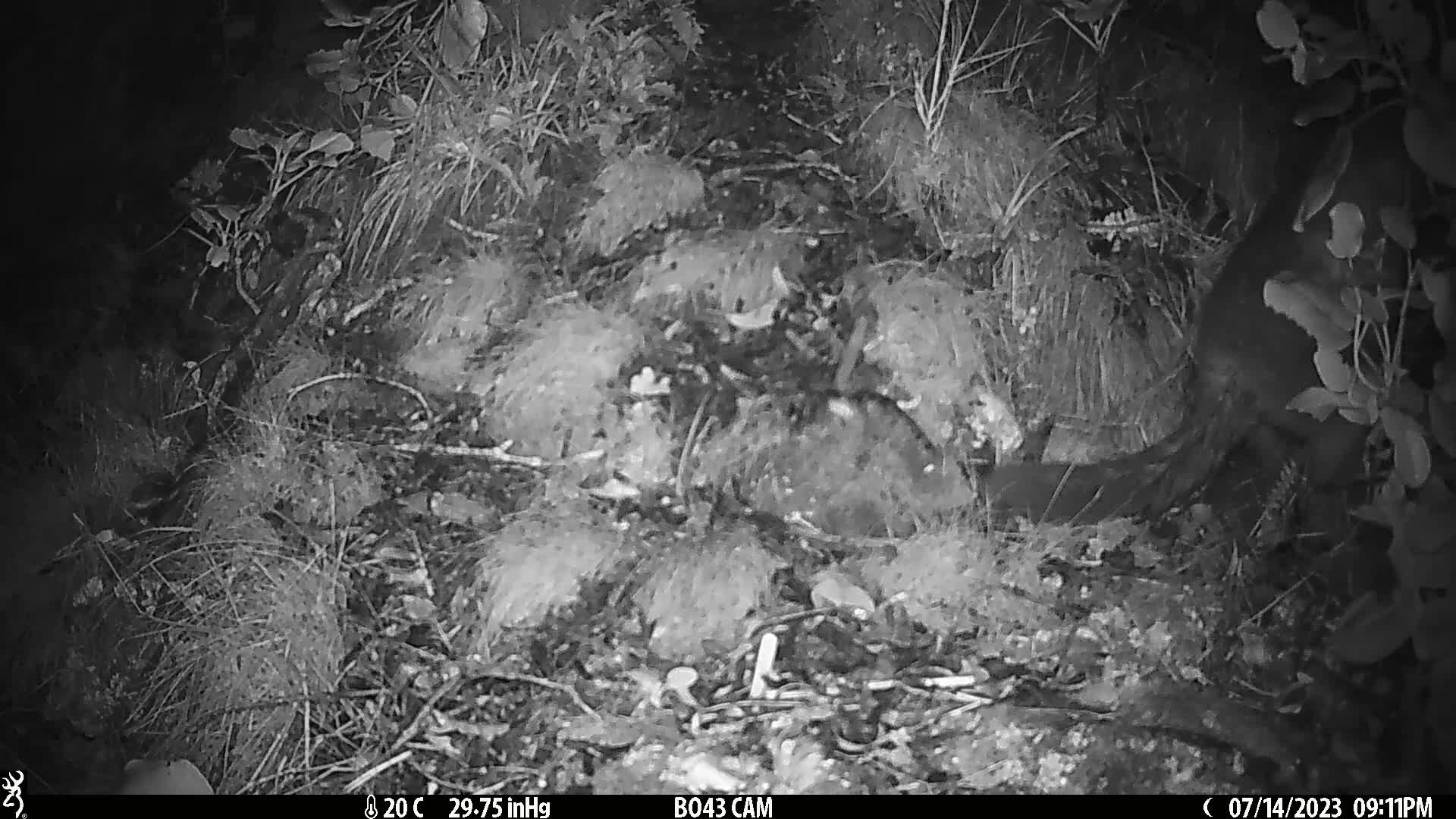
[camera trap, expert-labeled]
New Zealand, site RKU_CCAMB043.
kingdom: Animalia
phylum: Chordata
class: Mammalia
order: Diprotodontia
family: Phalangeridae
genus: Trichosurus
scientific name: Trichosurus vulpecula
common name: common brushtail possum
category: possum